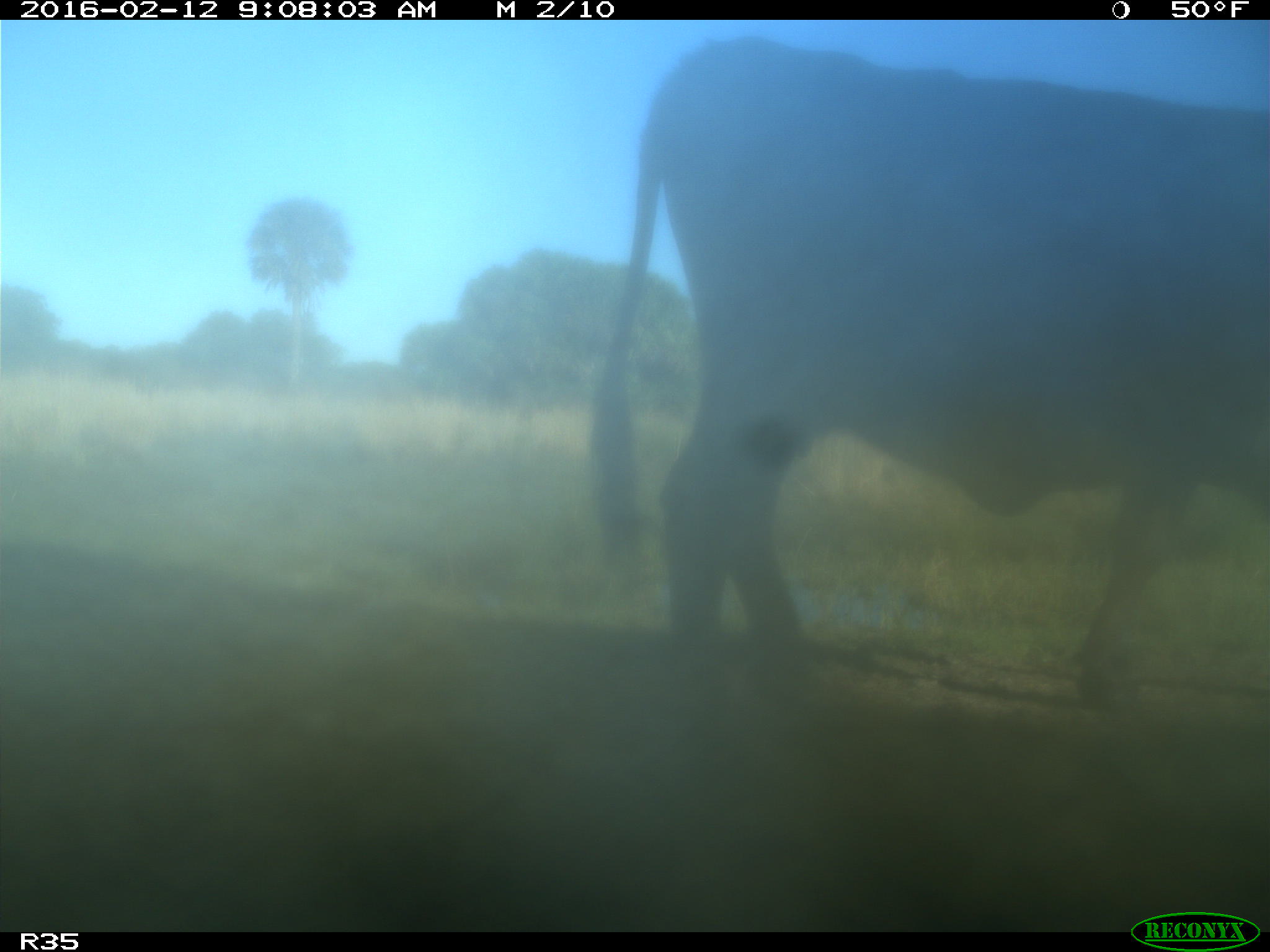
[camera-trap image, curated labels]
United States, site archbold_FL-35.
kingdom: Animalia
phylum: Chordata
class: Mammalia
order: Artiodactyla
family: Bovidae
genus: Bos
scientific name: Bos taurus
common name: domestic cow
Bos taurus (domestic cow).